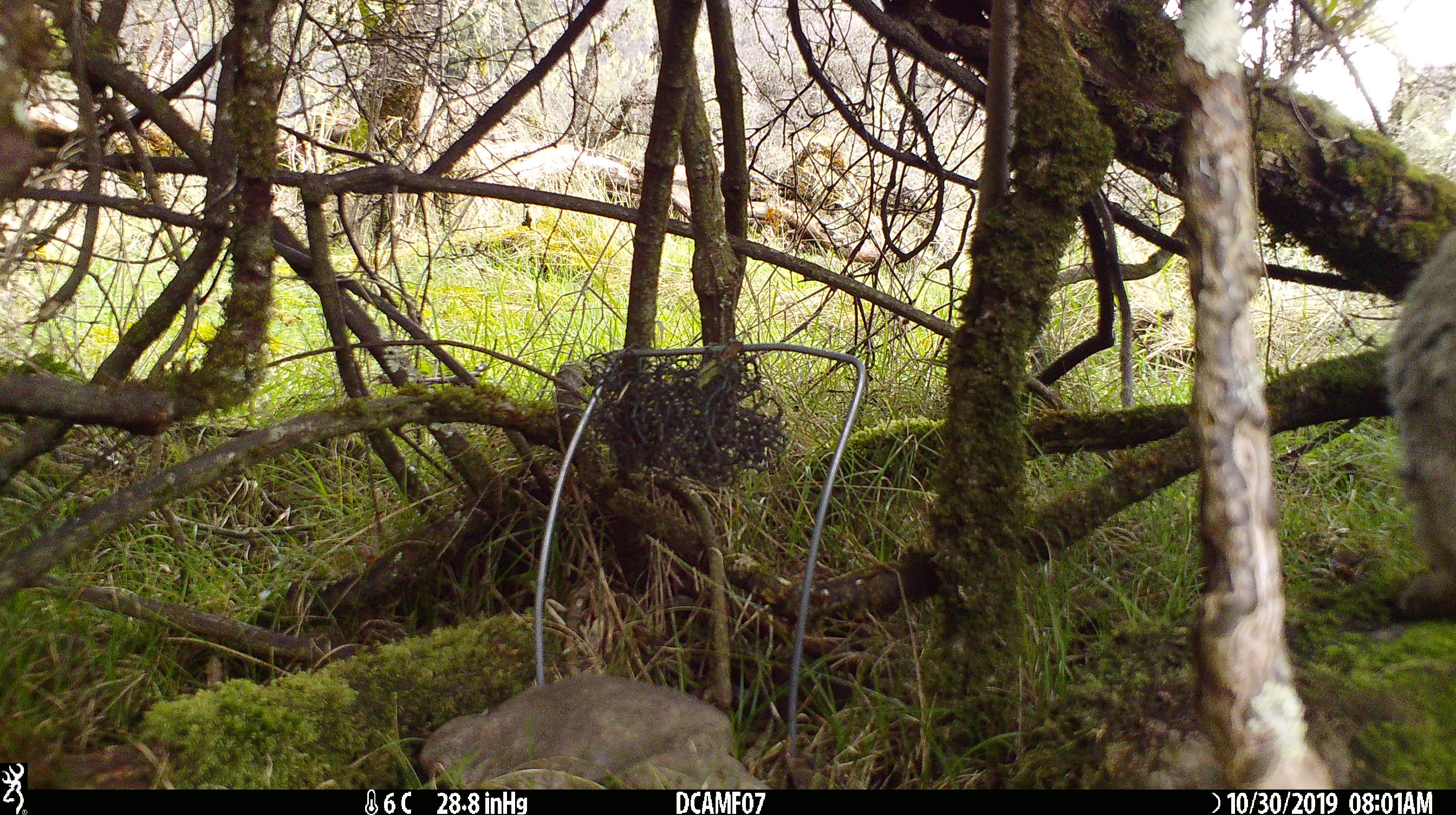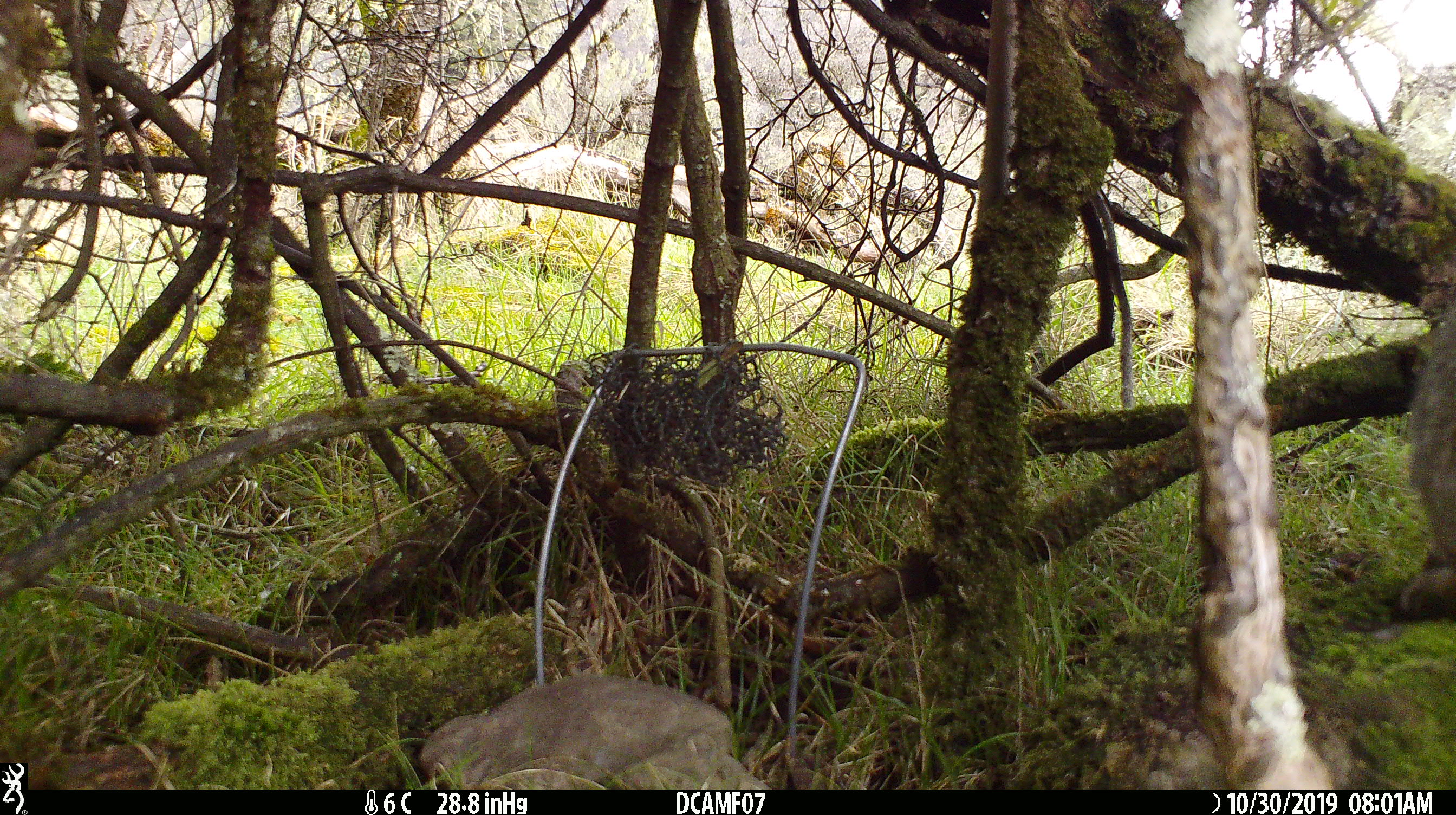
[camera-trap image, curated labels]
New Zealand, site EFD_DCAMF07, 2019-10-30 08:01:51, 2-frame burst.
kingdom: Animalia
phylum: Chordata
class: Mammalia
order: Lagomorpha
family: Leporidae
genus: Oryctolagus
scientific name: Oryctolagus cuniculus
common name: european rabbit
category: rabbit